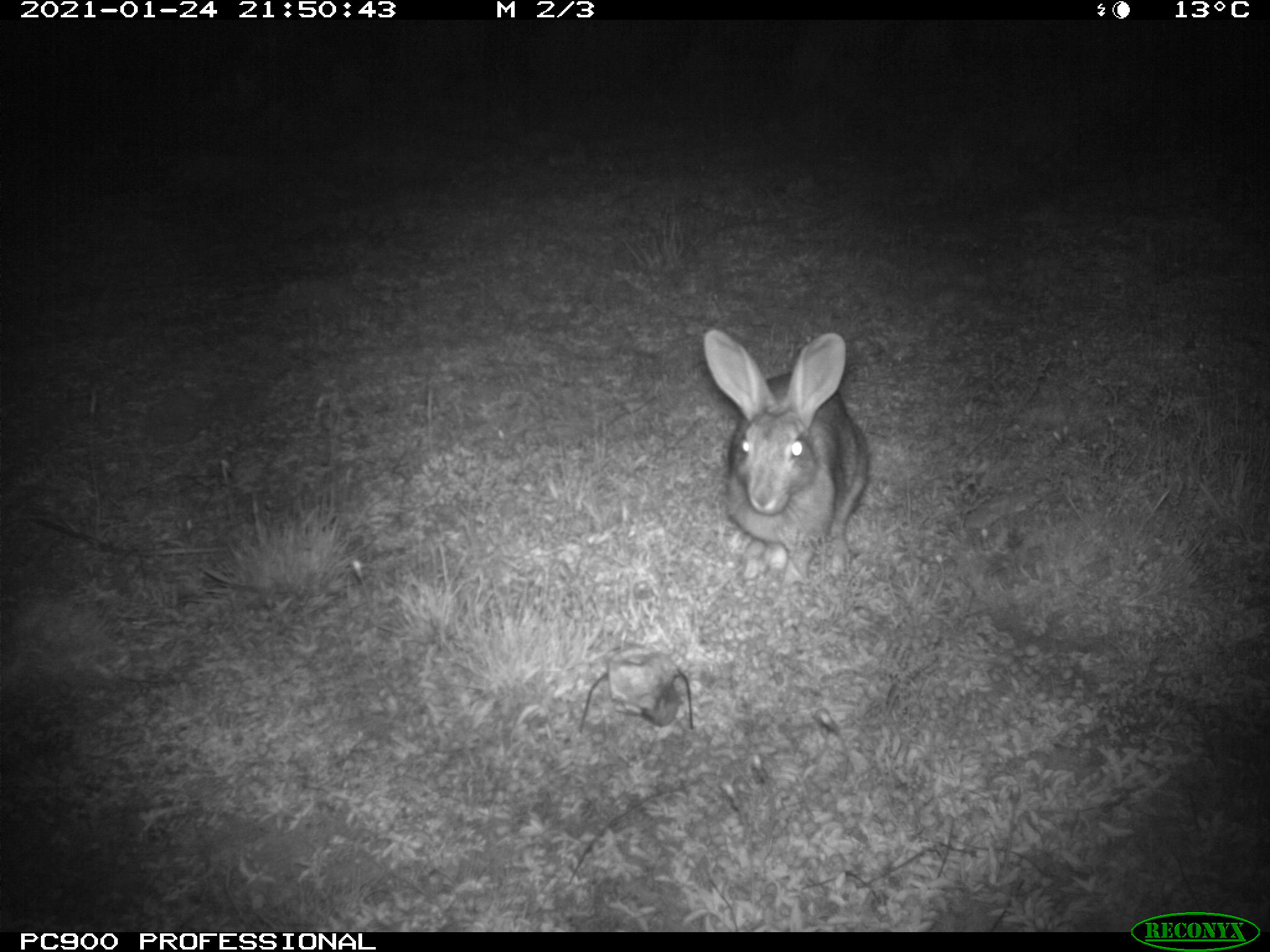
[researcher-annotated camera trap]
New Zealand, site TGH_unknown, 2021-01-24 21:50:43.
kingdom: Animalia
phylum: Chordata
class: Mammalia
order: Lagomorpha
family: Leporidae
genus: Oryctolagus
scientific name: Oryctolagus cuniculus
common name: european rabbit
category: rabbit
Rabbit (european rabbit) (Oryctolagus cuniculus).